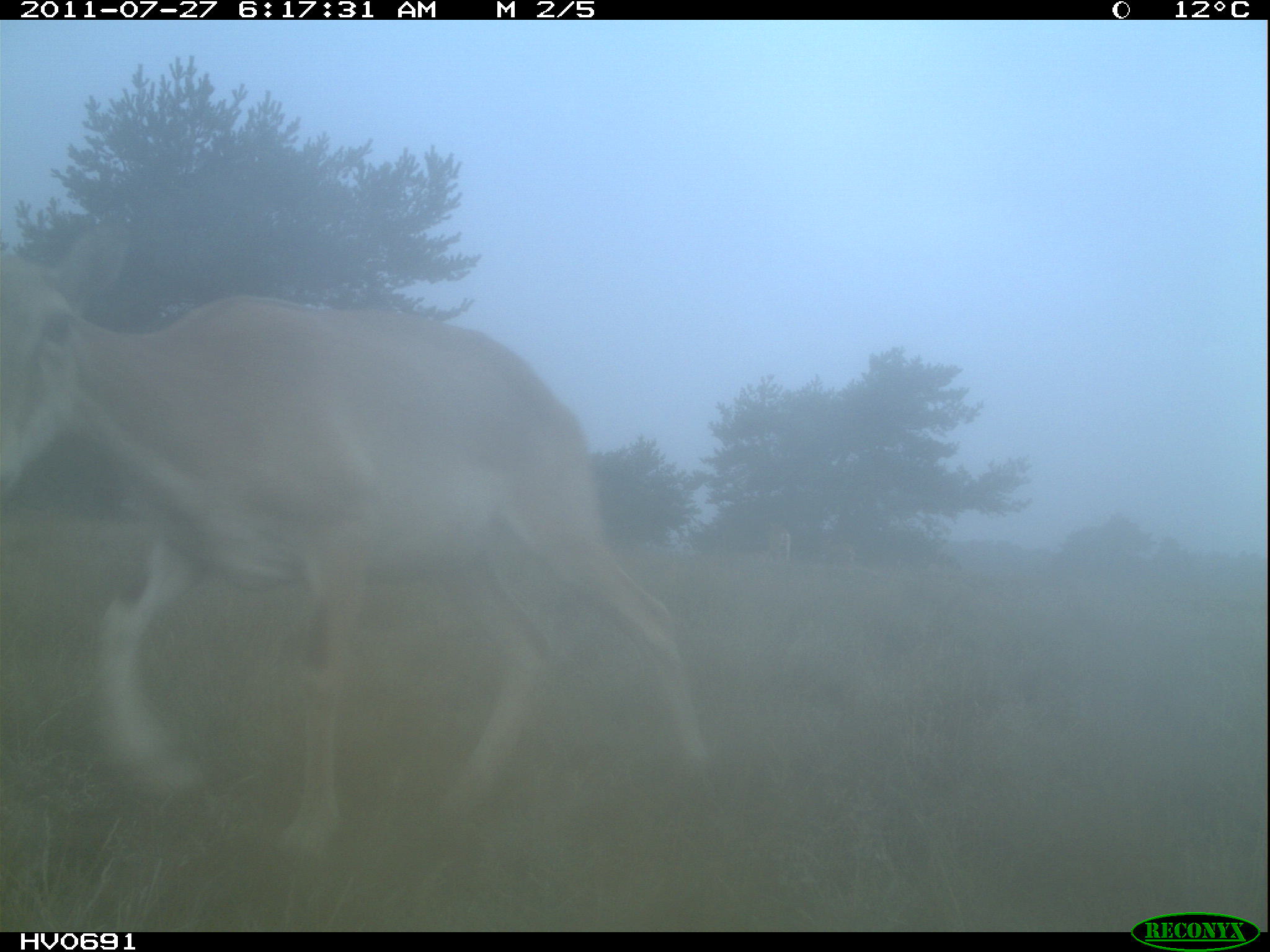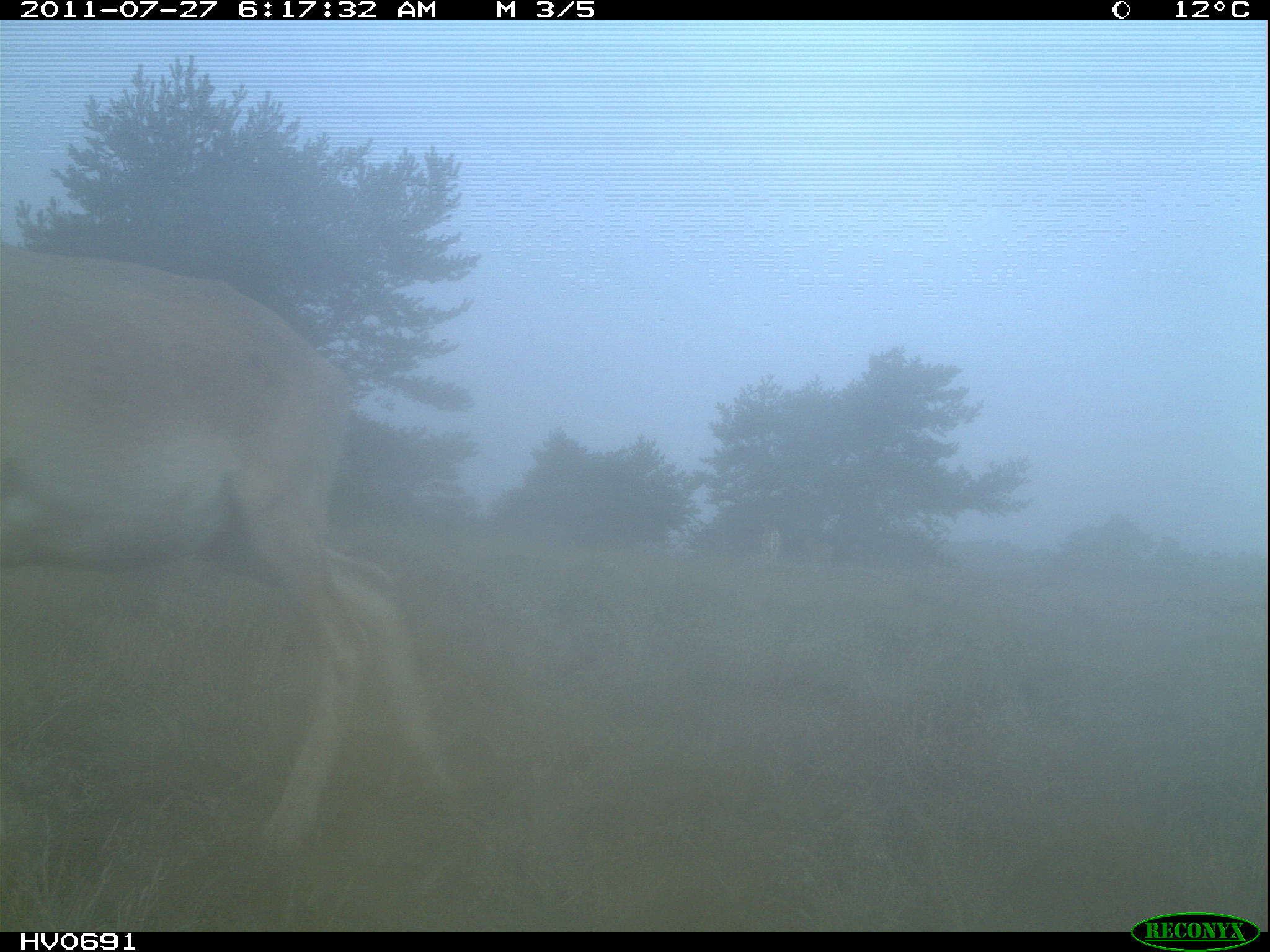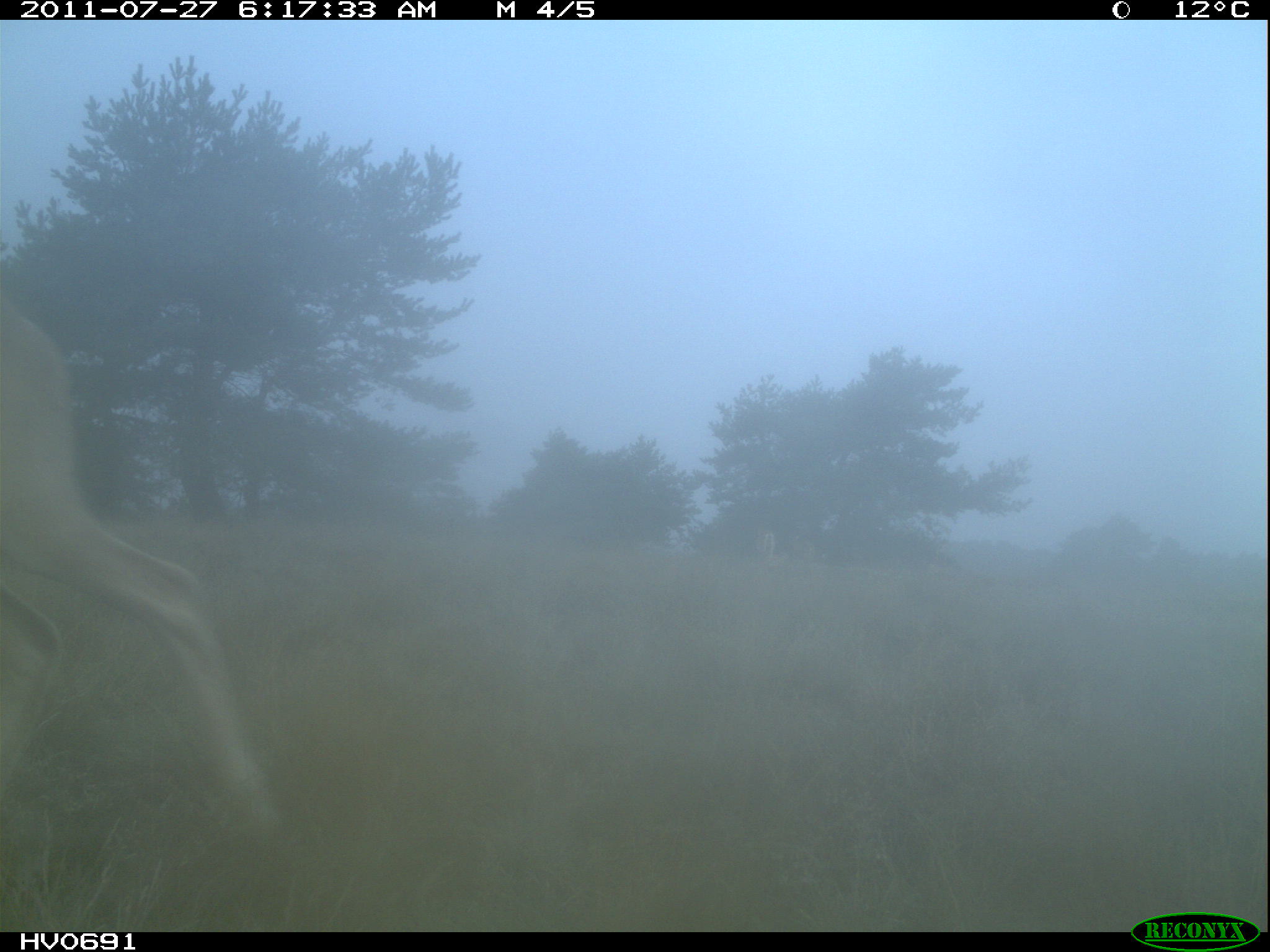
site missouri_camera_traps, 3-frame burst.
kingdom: Animalia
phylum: Chordata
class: Mammalia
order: Artiodactyla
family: Bovidae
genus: Ovis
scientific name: Ovis ammon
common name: mouflon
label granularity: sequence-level